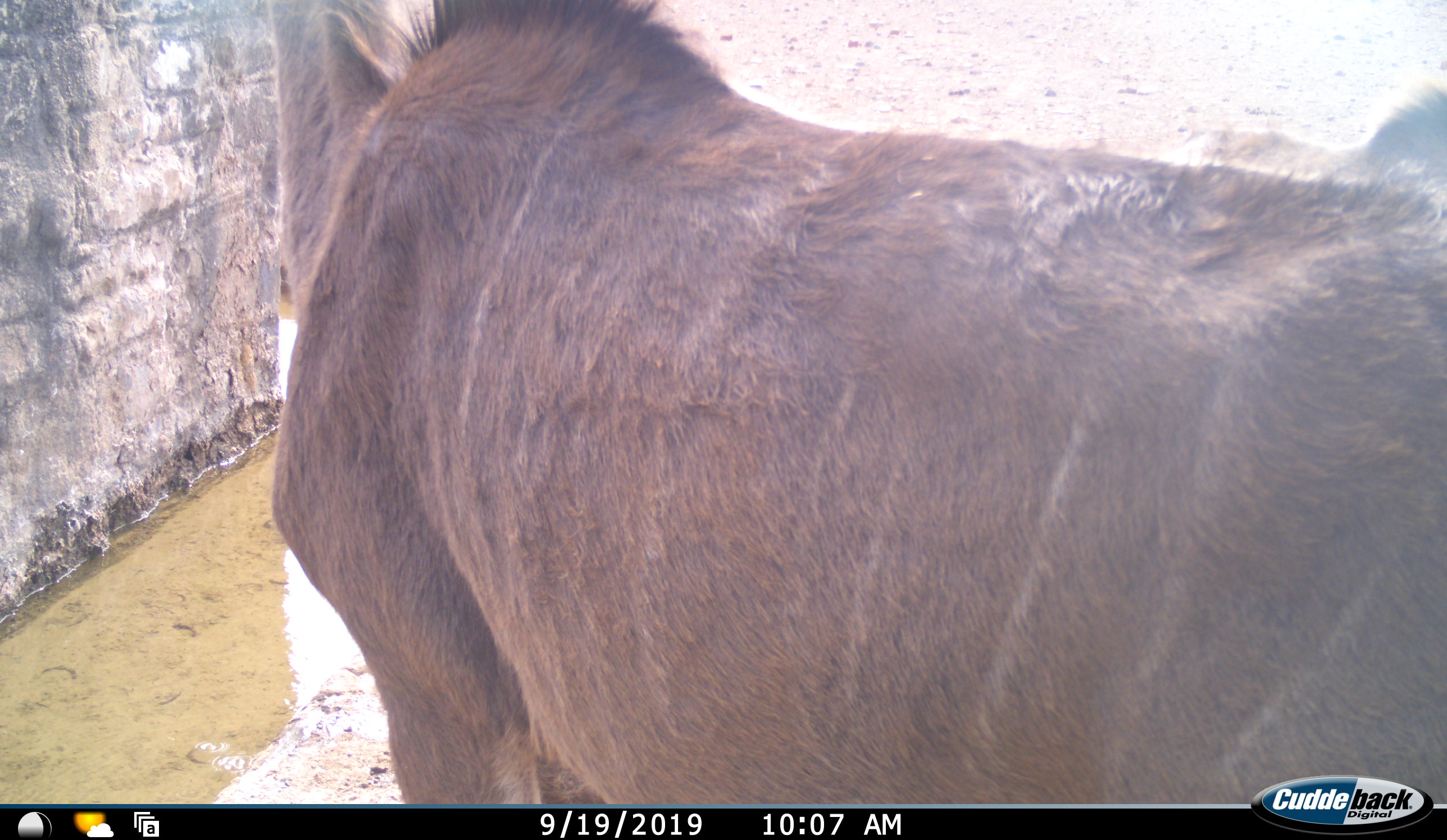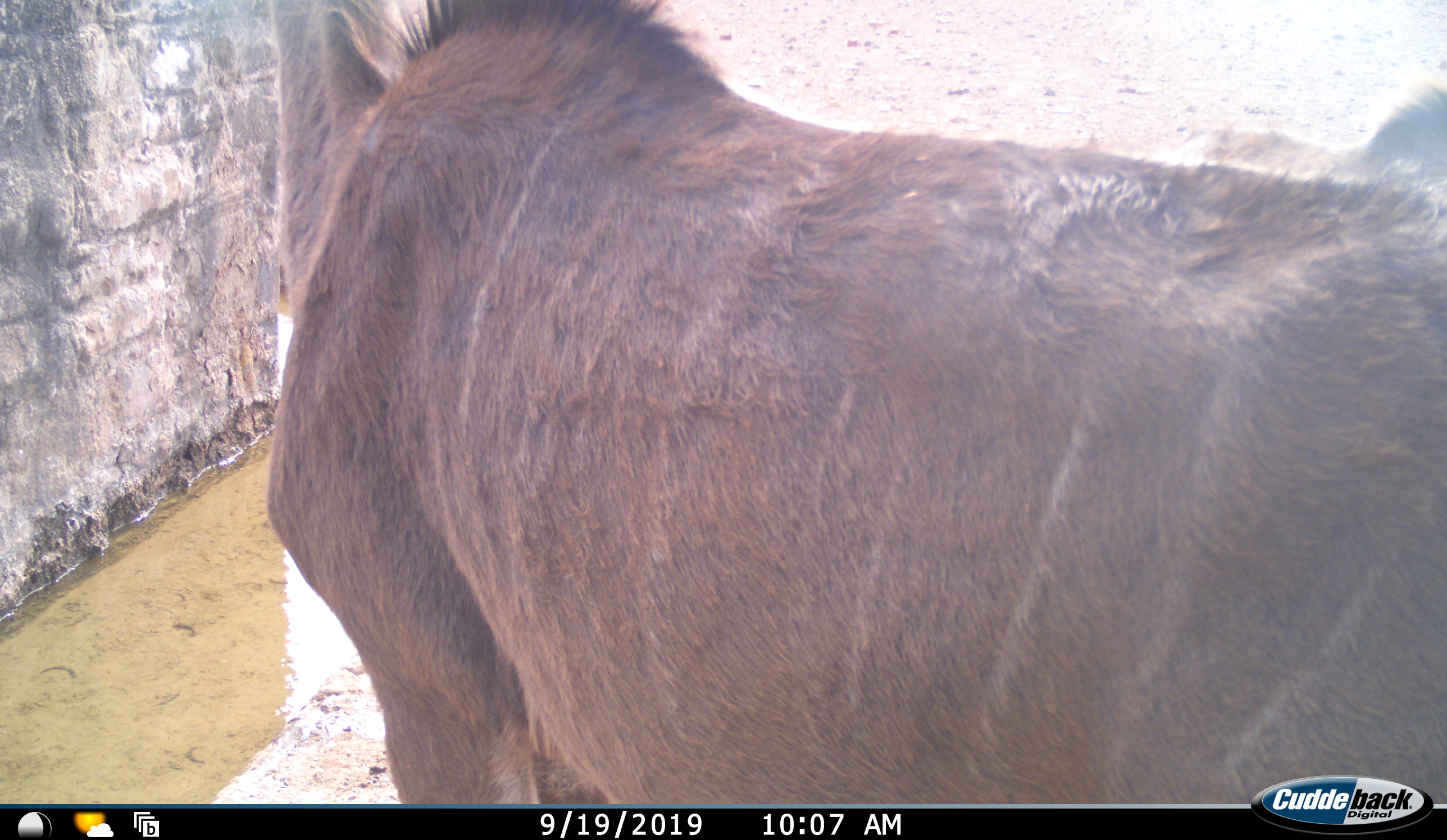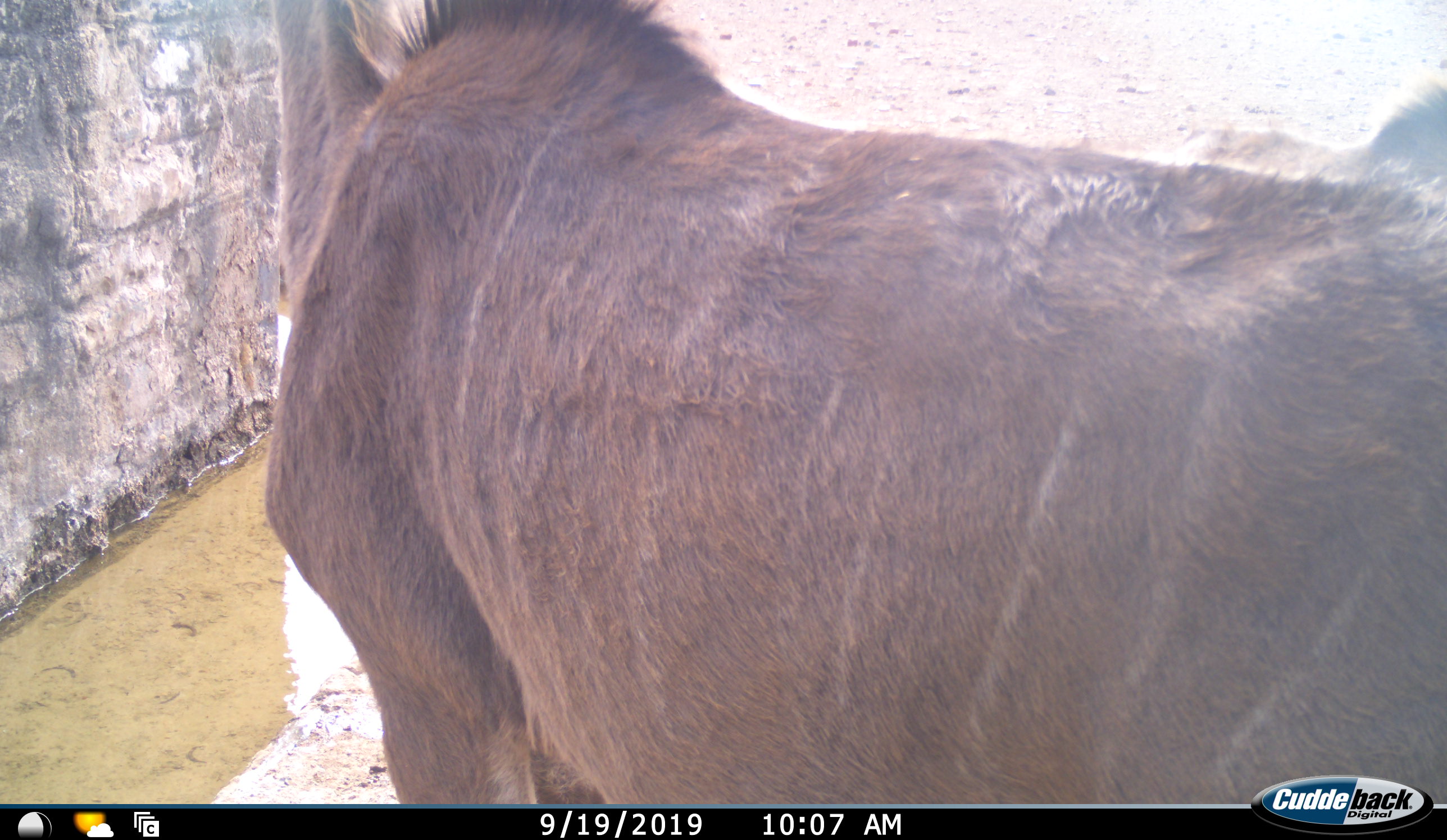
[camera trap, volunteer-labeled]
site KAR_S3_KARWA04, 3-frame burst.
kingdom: Animalia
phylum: Chordata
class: Mammalia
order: Artiodactyla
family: Bovidae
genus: Tragelaphus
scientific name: Tragelaphus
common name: kudu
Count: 2.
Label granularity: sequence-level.